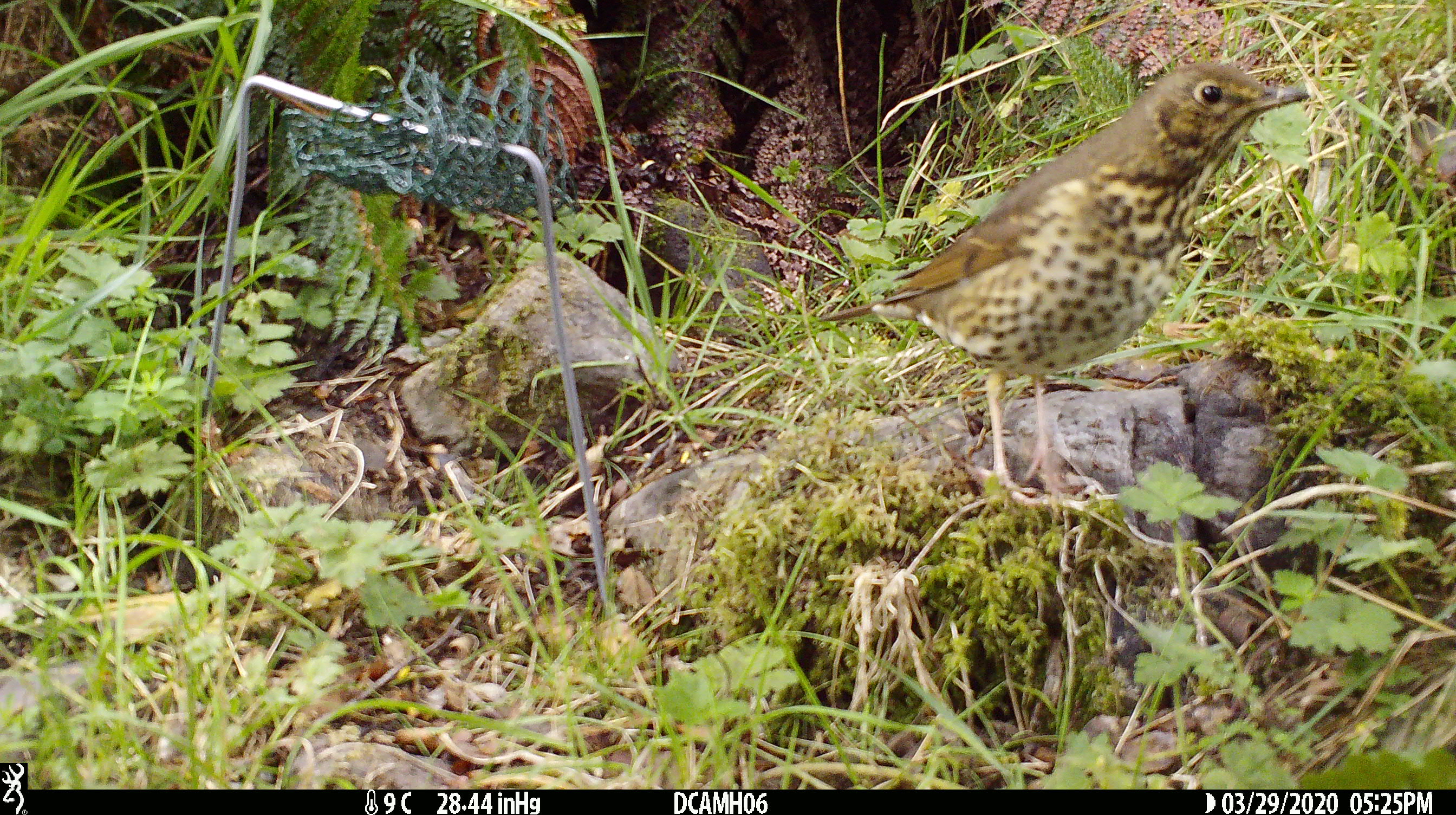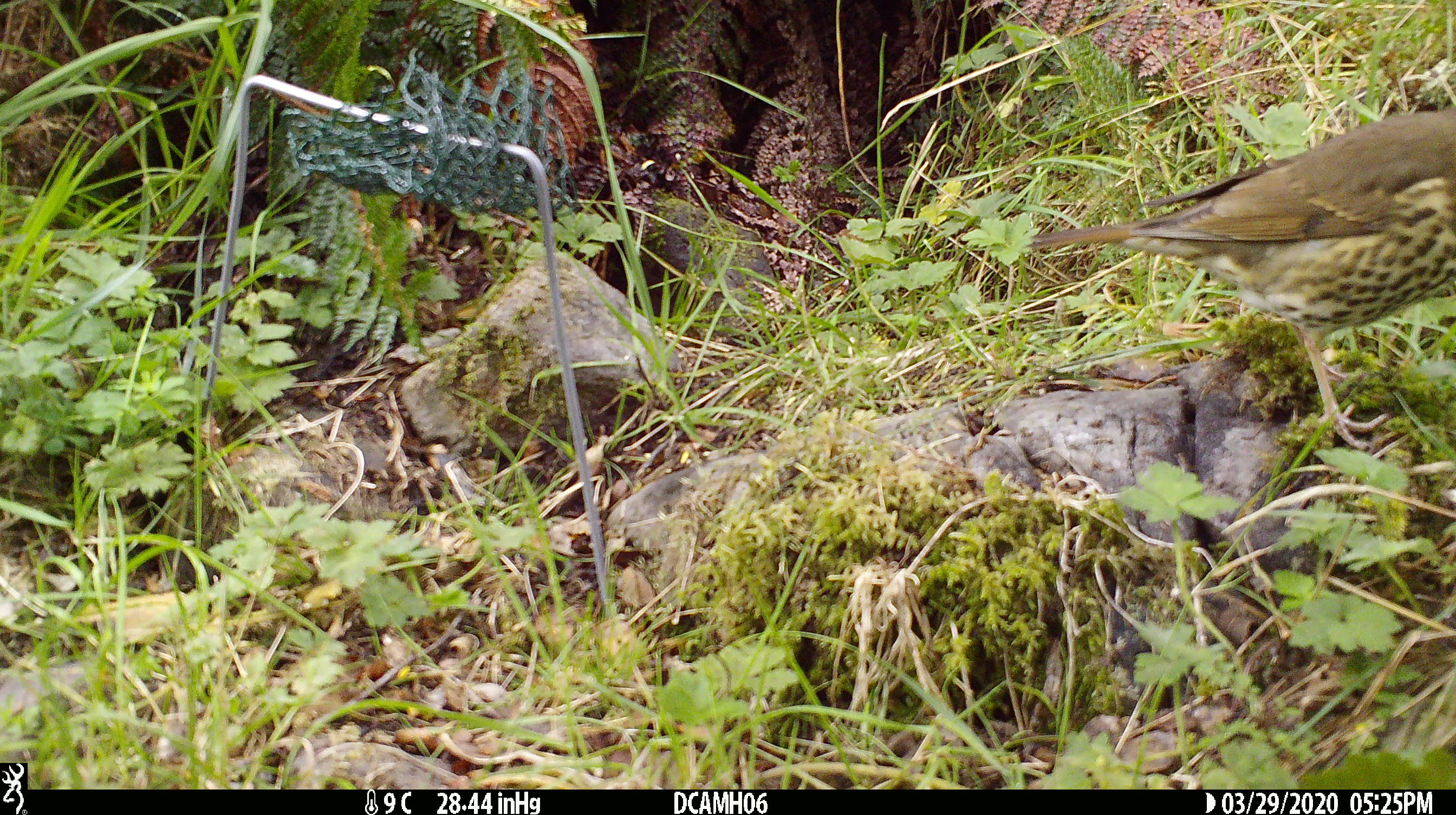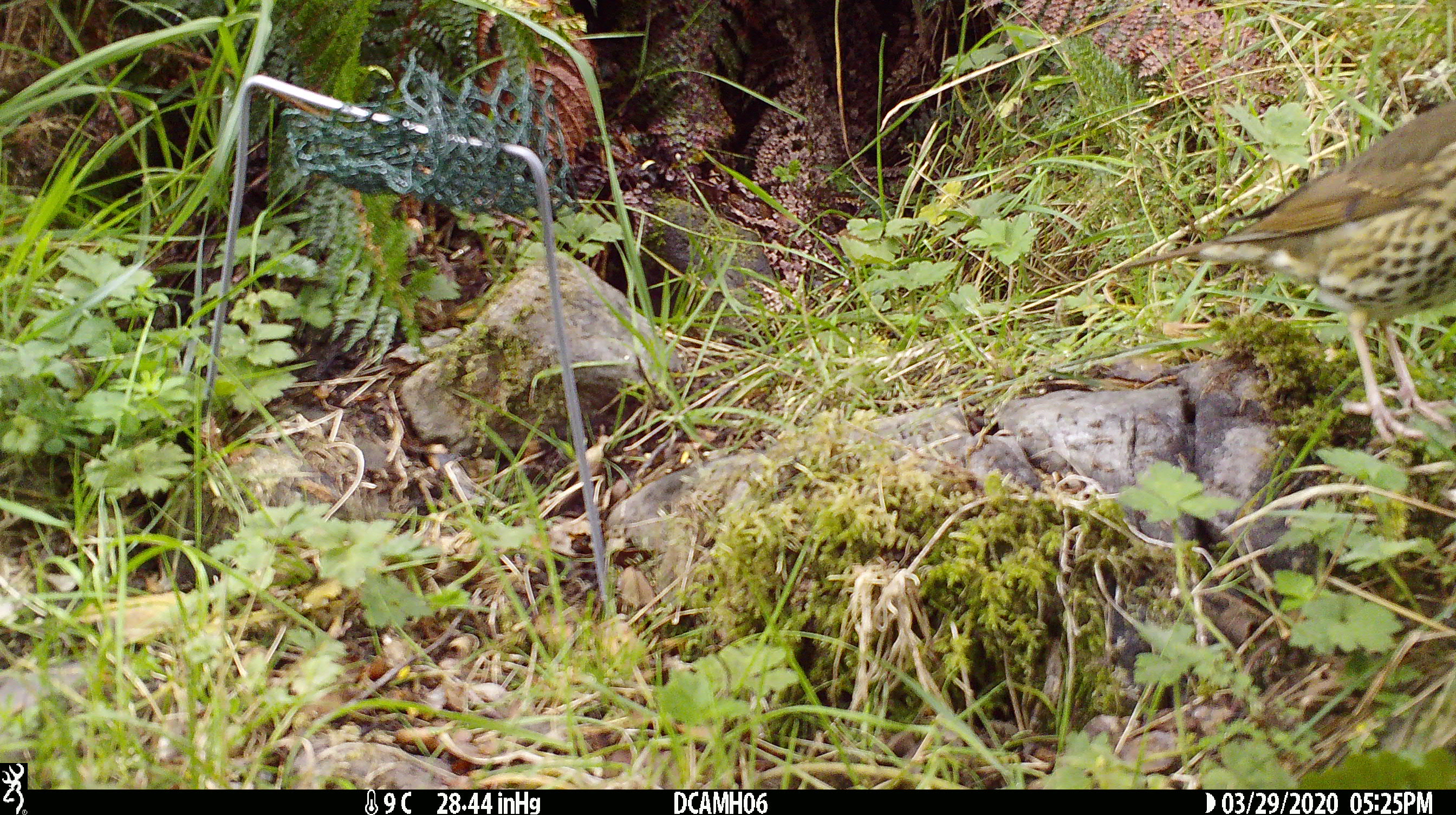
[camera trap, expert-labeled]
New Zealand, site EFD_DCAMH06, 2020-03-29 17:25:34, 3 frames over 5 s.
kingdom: Animalia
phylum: Chordata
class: Aves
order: Passeriformes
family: Turdidae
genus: Turdus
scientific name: Turdus philomelos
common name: song thrush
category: thrush